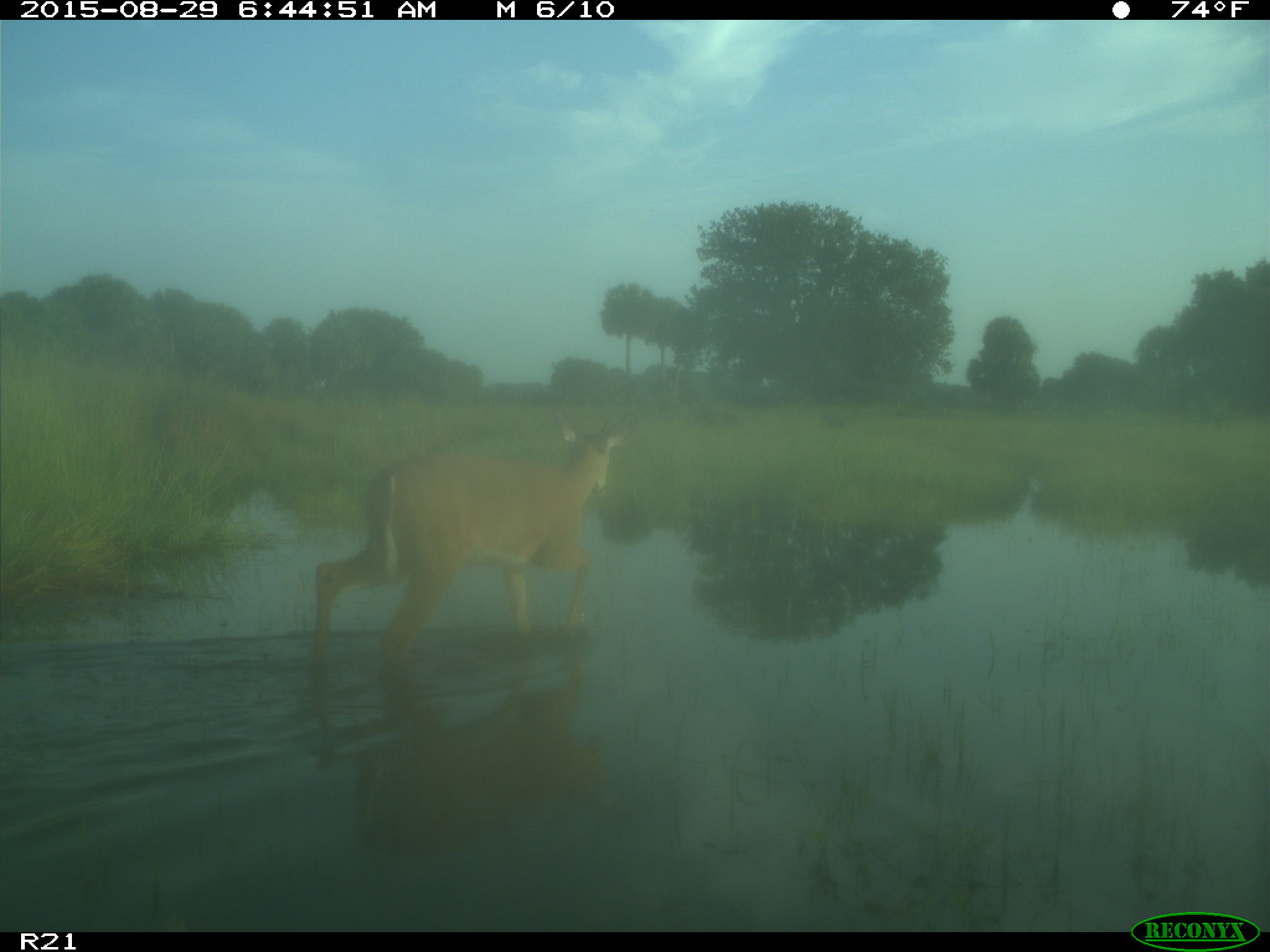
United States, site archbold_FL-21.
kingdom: Animalia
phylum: Chordata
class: Mammalia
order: Artiodactyla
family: Cervidae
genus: Odocoileus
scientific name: Odocoileus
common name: deer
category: unidentified deer